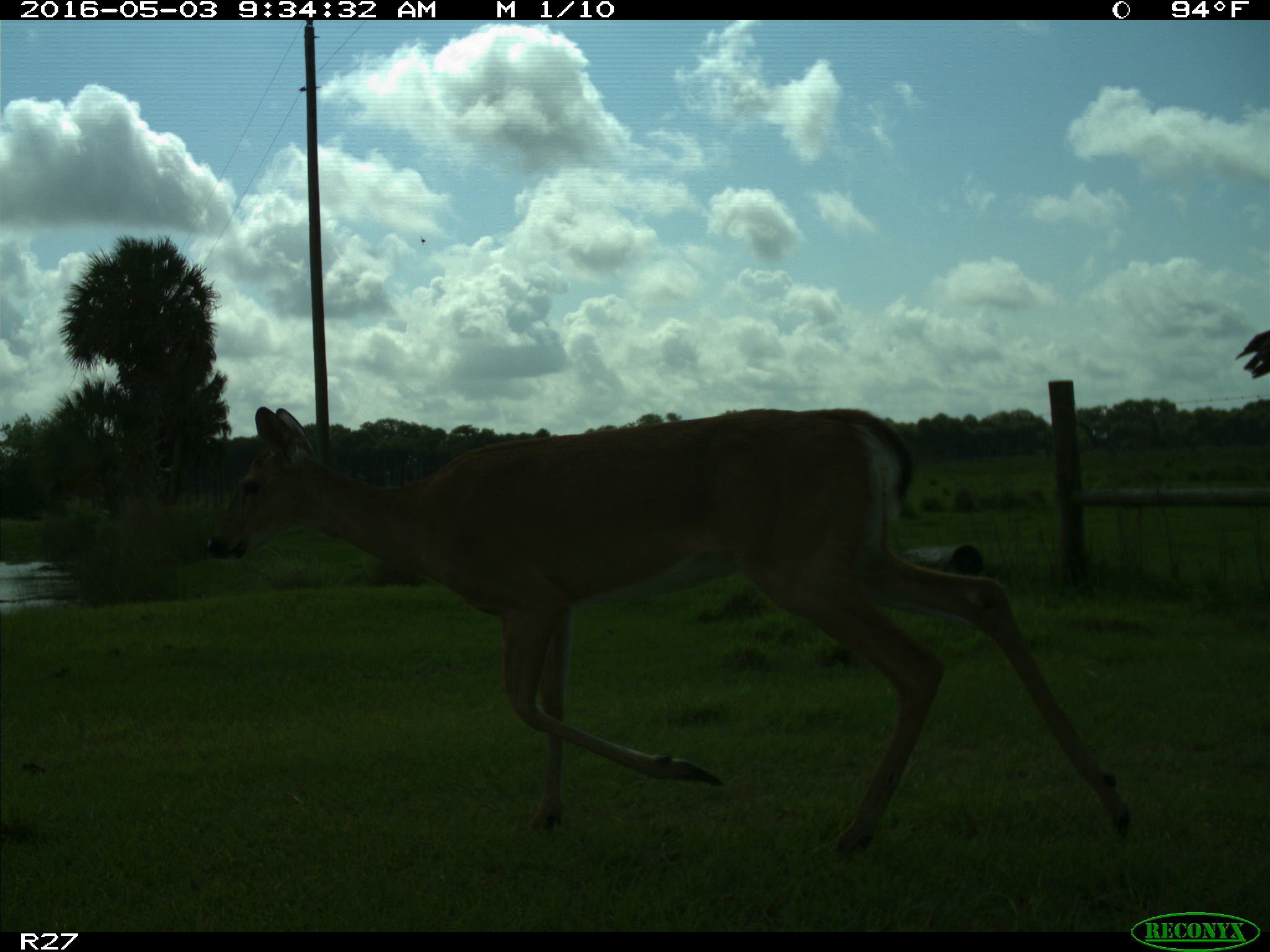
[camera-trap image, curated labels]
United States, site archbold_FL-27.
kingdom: Animalia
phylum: Chordata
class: Mammalia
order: Artiodactyla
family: Cervidae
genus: Odocoileus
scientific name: Odocoileus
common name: deer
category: unidentified deer